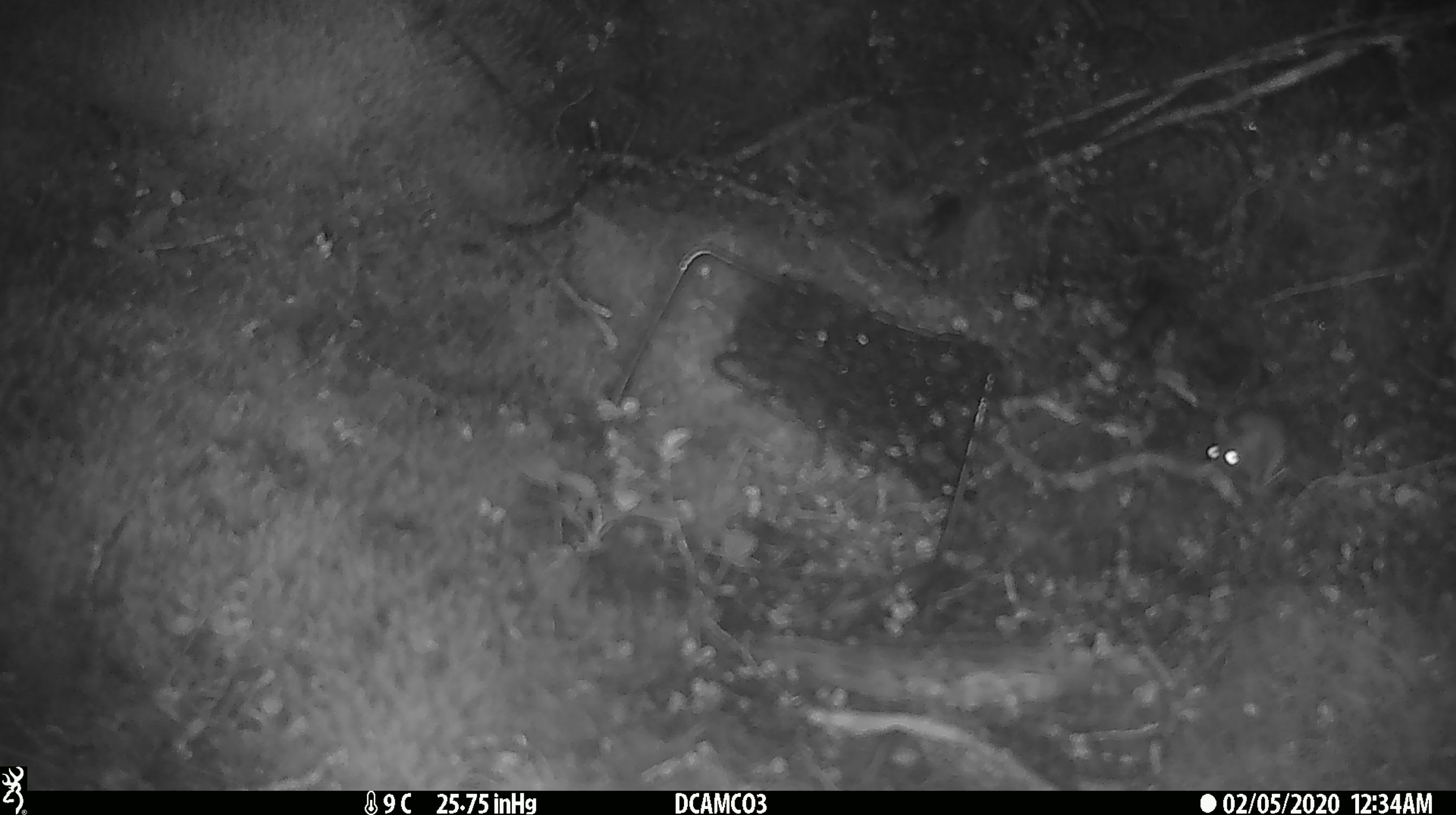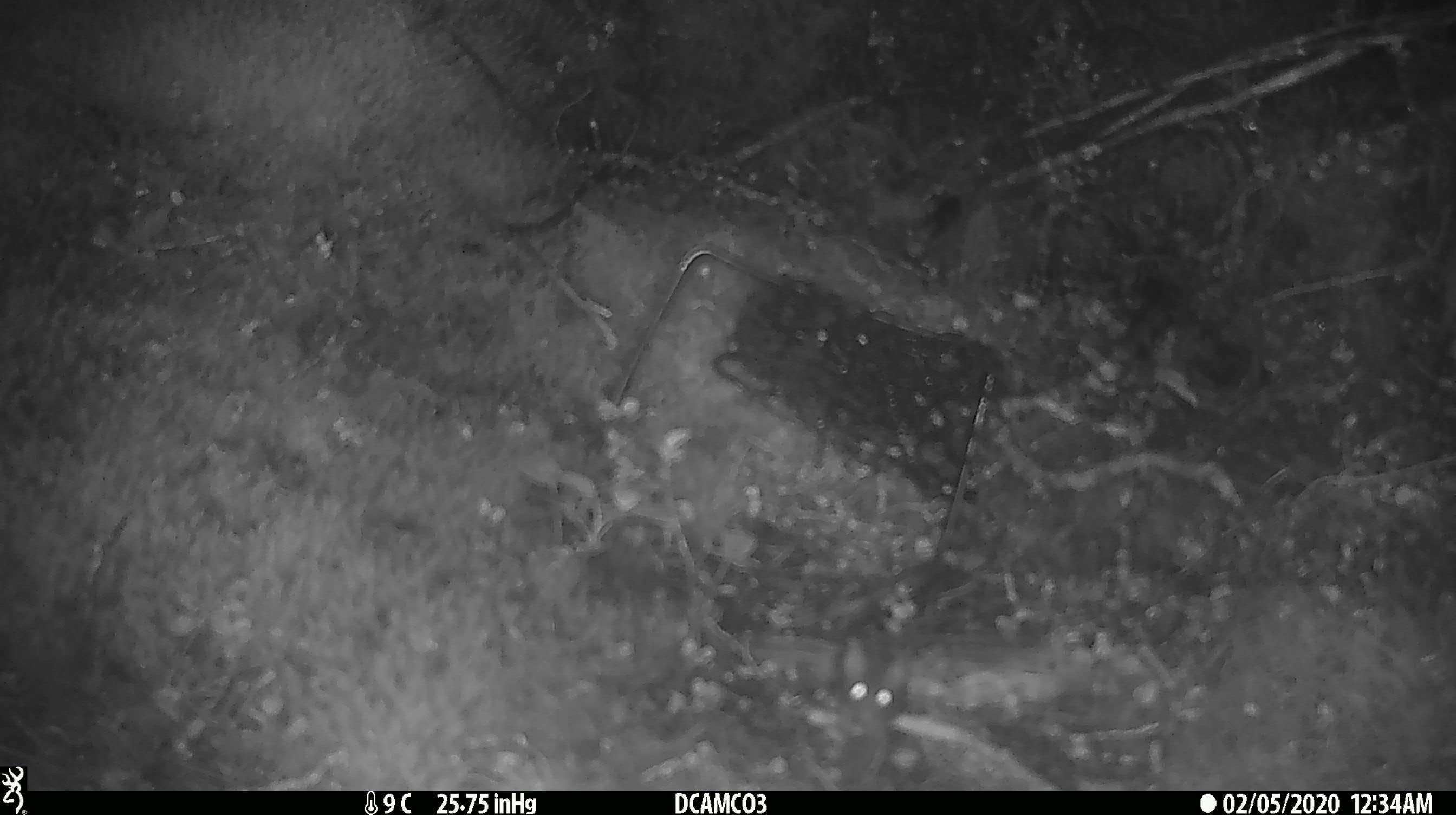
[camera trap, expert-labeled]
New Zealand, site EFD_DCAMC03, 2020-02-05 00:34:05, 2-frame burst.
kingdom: Animalia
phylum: Chordata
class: Mammalia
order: Rodentia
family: Muridae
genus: Mus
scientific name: Mus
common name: mouse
Mouse (Mus).